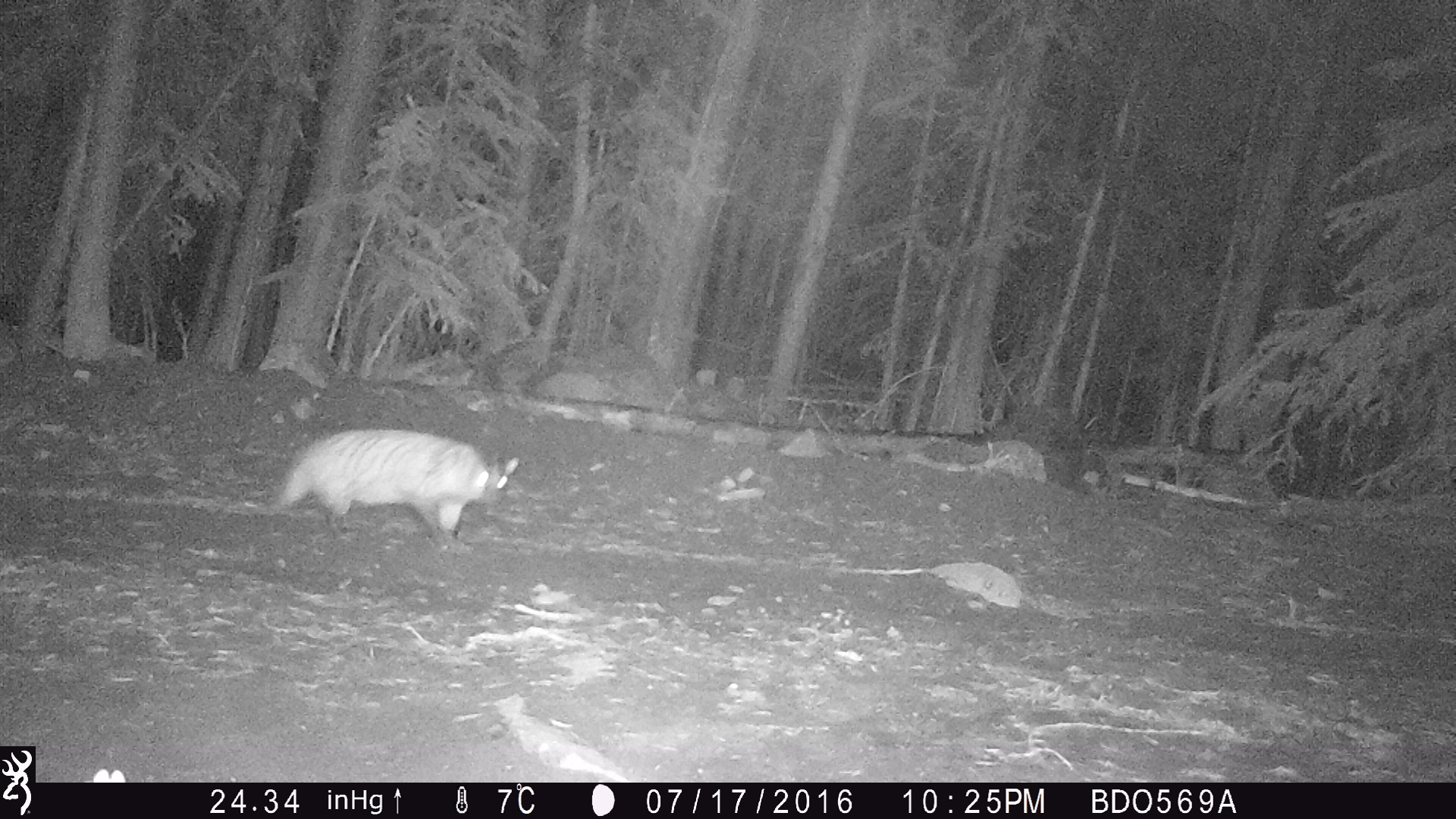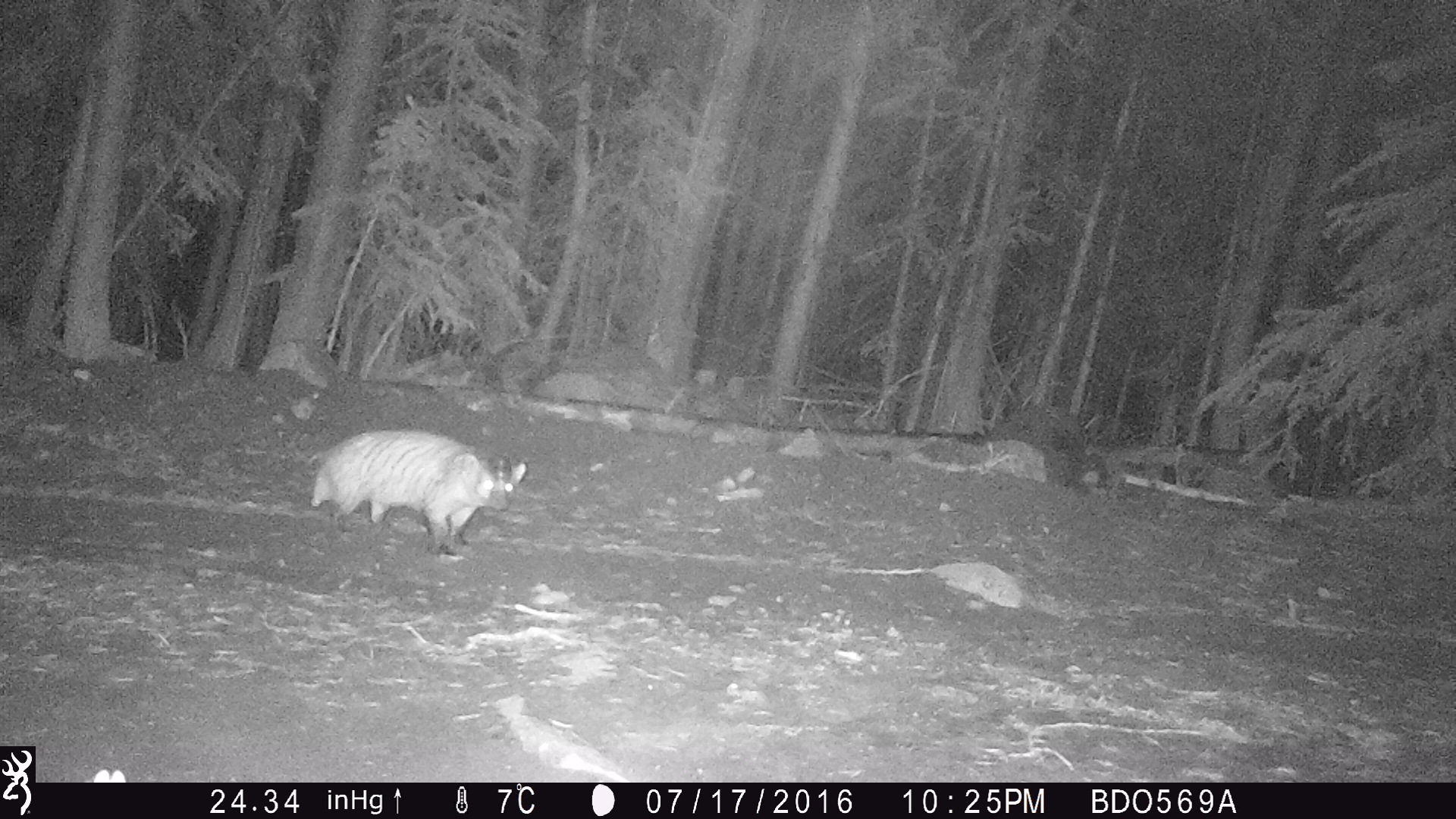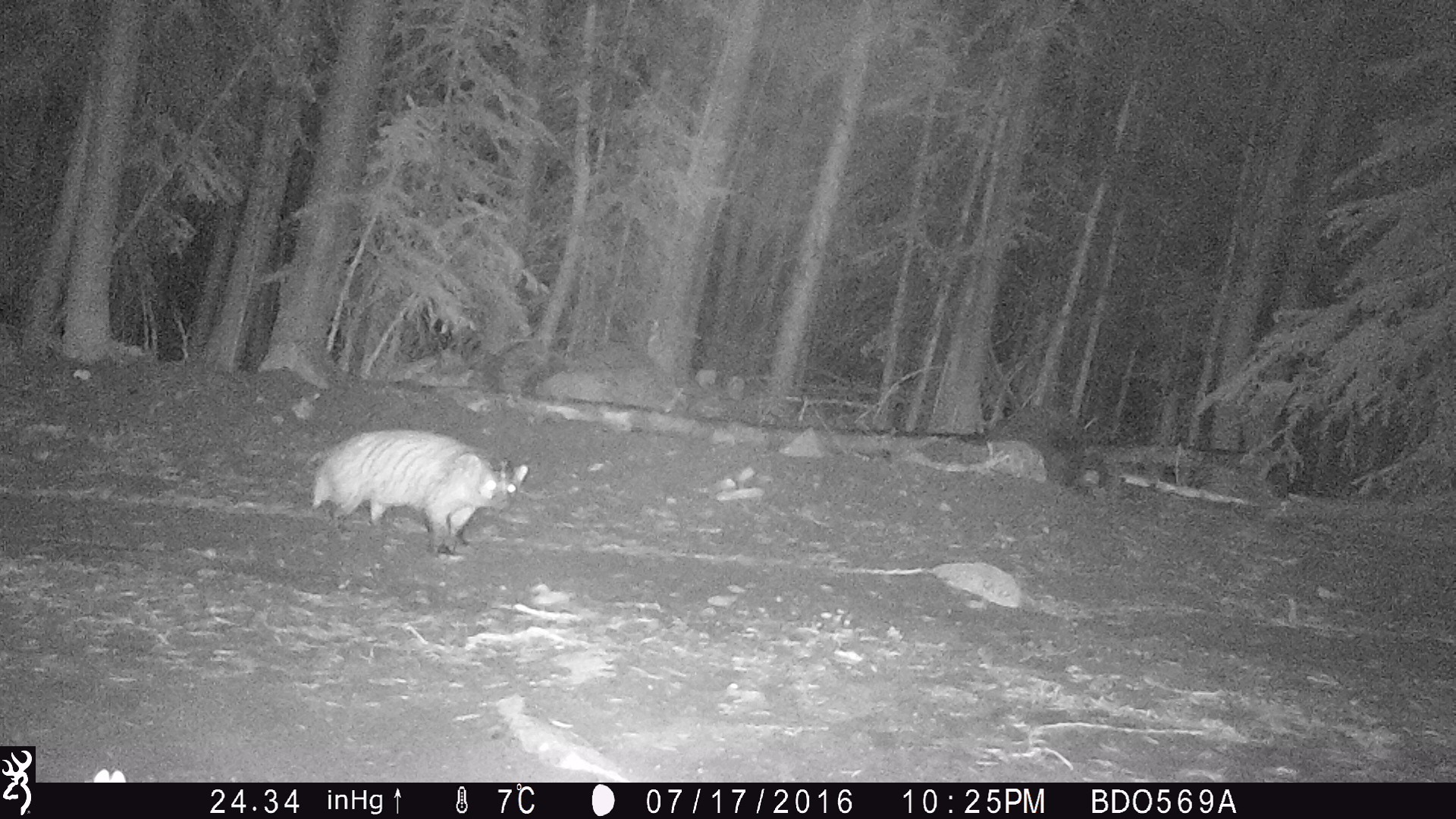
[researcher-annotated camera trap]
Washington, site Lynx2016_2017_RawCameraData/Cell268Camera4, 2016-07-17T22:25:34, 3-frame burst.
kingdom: Animalia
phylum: Chordata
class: Mammalia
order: Carnivora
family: Mustelidae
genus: Taxidea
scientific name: Taxidea taxus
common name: american badger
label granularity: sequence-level